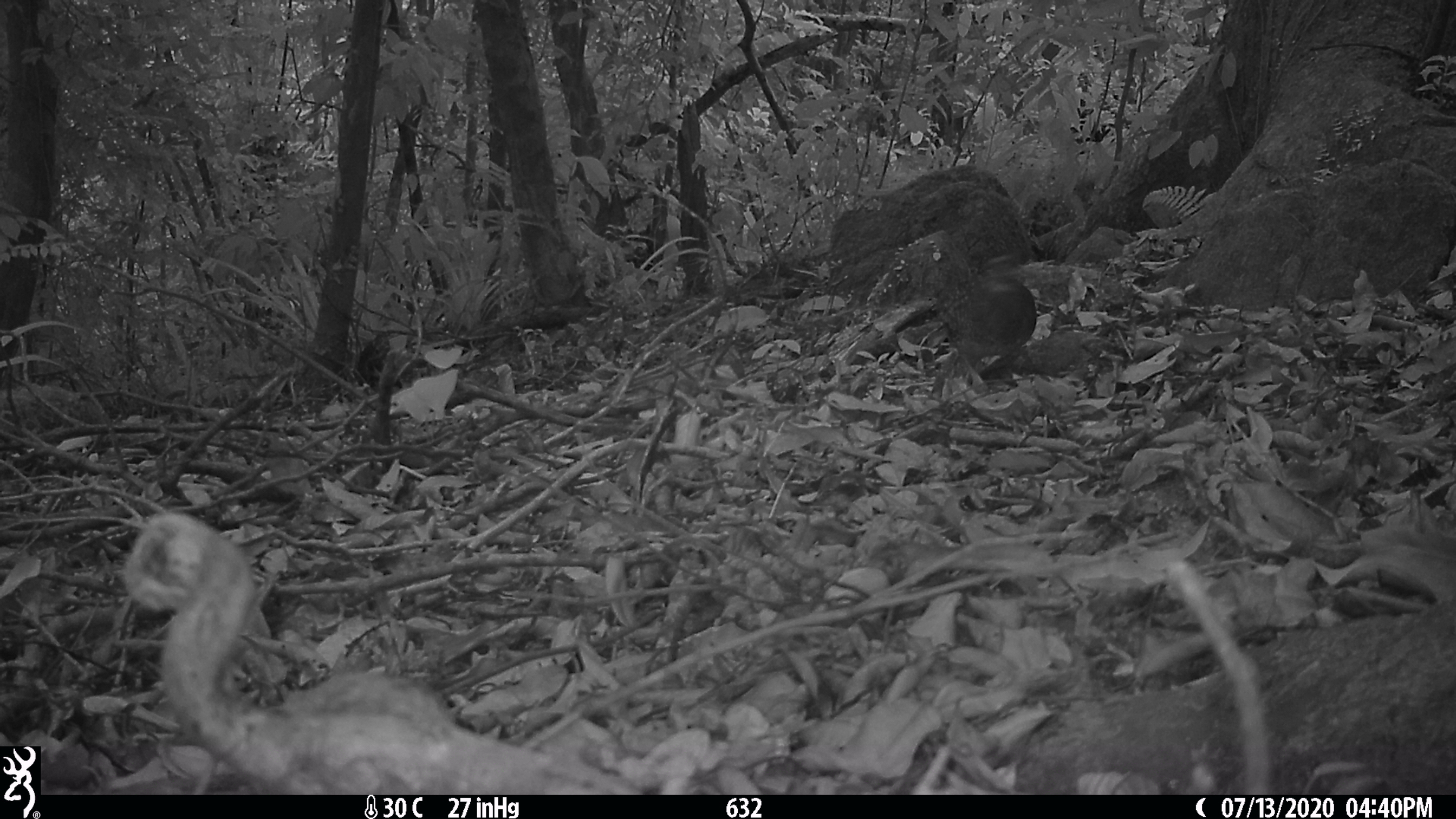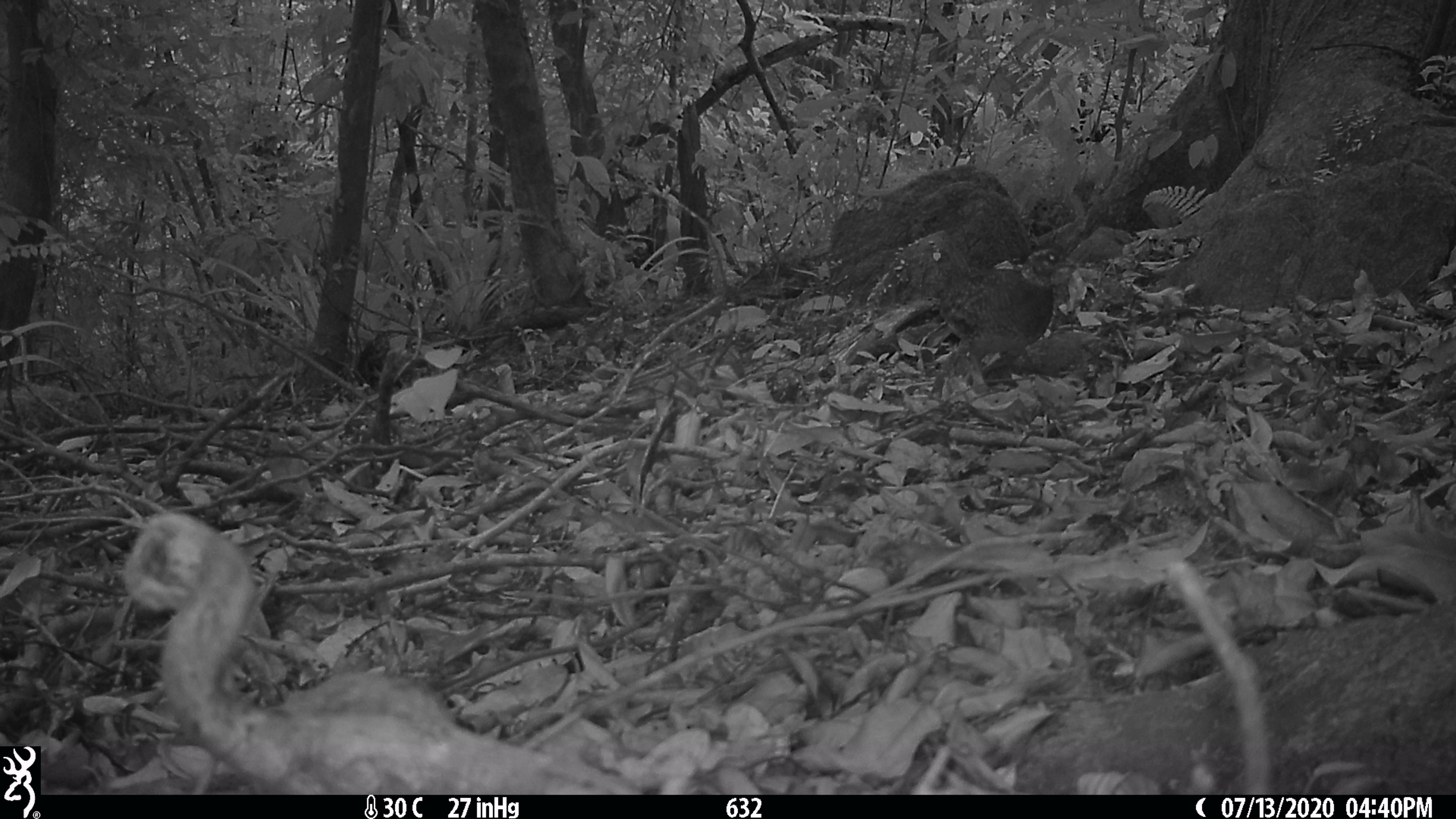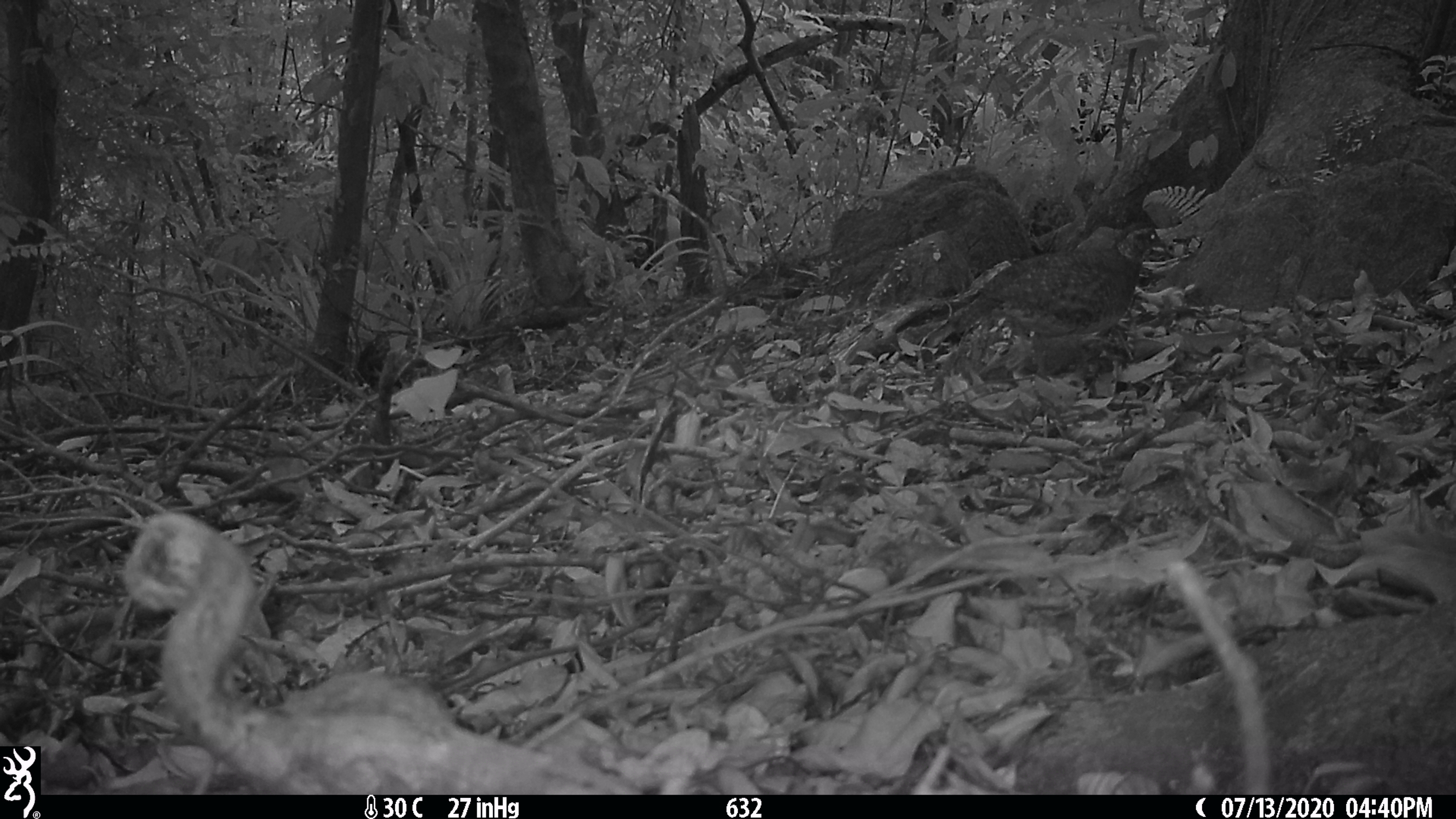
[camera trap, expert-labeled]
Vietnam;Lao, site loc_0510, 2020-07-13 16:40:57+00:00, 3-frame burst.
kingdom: Animalia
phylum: Chordata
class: Aves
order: Galliformes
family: Phasianidae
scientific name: Phasianidae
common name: partridge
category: unidentified partridge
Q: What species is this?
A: Unidentified partridge (partridge) (Phasianidae).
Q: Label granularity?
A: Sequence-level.